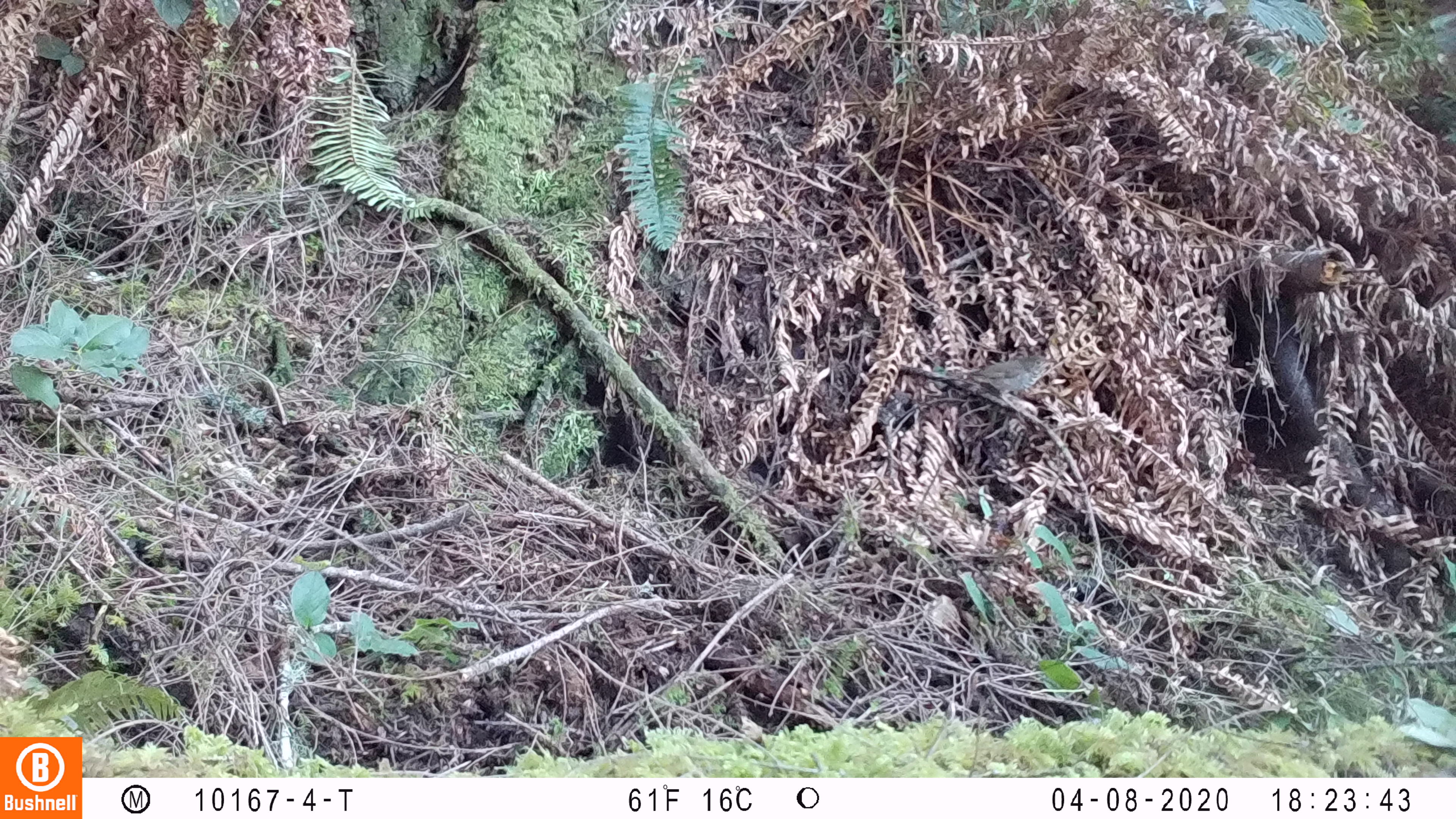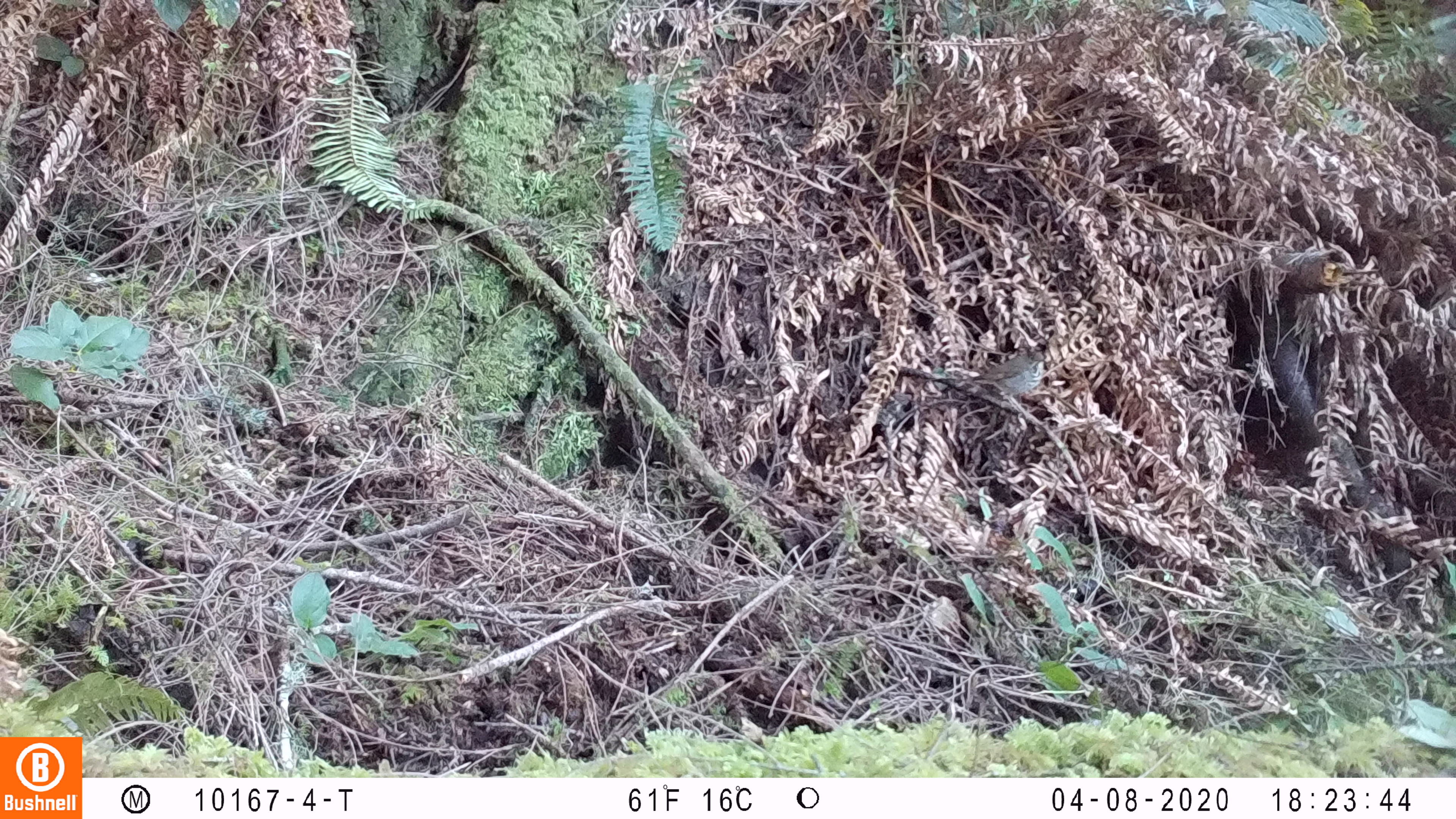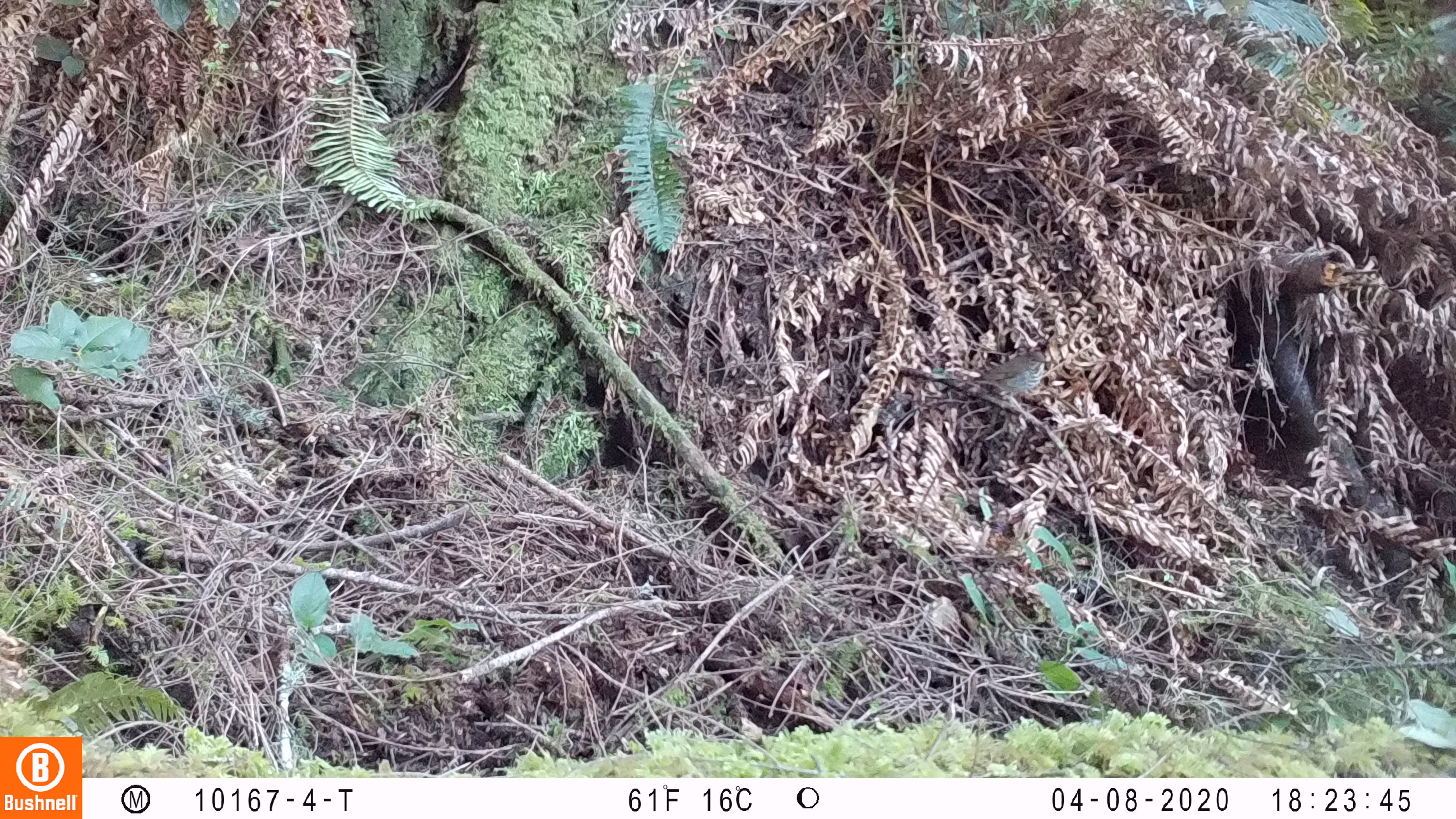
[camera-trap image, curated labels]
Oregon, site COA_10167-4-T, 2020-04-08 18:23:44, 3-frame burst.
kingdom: Animalia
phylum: Chordata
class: Aves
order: Passeriformes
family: Turdidae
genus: Catharus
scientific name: Catharus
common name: brown thrushes and nightingale-thrushes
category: catharus species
Catharus species (brown thrushes and nightingale-thrushes) (Catharus).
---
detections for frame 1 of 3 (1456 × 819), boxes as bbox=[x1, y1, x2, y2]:
catharus species: bbox=[927, 350, 1069, 410]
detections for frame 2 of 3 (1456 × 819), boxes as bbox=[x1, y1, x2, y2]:
catharus species: bbox=[953, 340, 1067, 417]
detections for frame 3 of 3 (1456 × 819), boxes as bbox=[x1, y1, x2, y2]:
catharus species: bbox=[945, 340, 1069, 422]